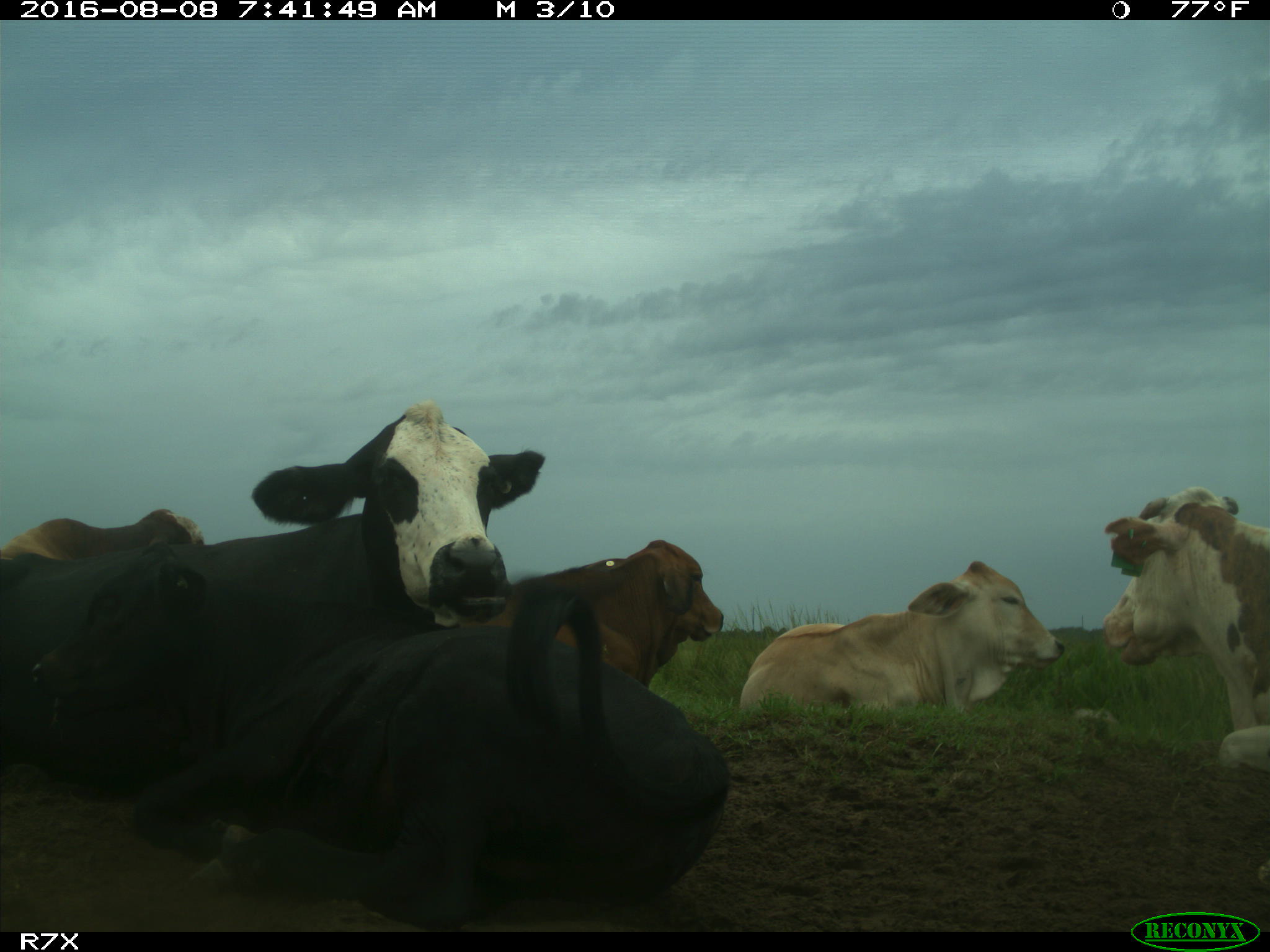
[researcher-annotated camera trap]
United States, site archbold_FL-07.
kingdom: Animalia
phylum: Chordata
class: Mammalia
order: Artiodactyla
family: Bovidae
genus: Bos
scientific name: Bos taurus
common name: domestic cow